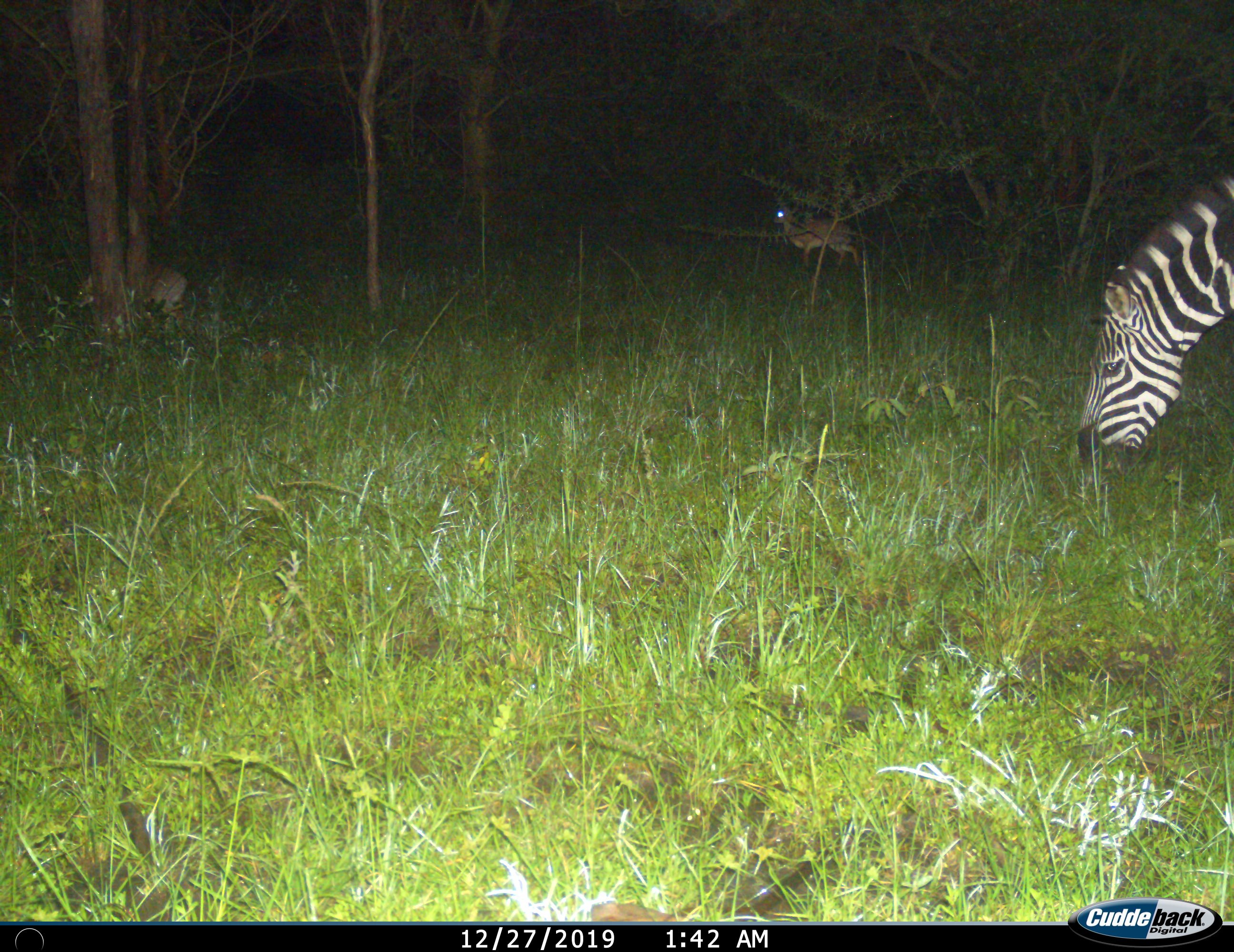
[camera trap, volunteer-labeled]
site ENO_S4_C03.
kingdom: Animalia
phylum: Chordata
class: Mammalia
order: Artiodactyla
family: Bovidae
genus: Madoqua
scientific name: Madoqua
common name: dik-dik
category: dikdik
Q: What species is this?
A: Dikdik (dik-dik) (Madoqua).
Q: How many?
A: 2.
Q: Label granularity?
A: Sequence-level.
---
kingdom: Animalia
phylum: Chordata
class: Mammalia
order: Perissodactyla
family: Equidae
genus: Equus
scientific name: Equus quagga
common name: plains zebra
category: zebraplains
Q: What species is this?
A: Zebraplains (plains zebra) (Equus quagga).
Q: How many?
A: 1.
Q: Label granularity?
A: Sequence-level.